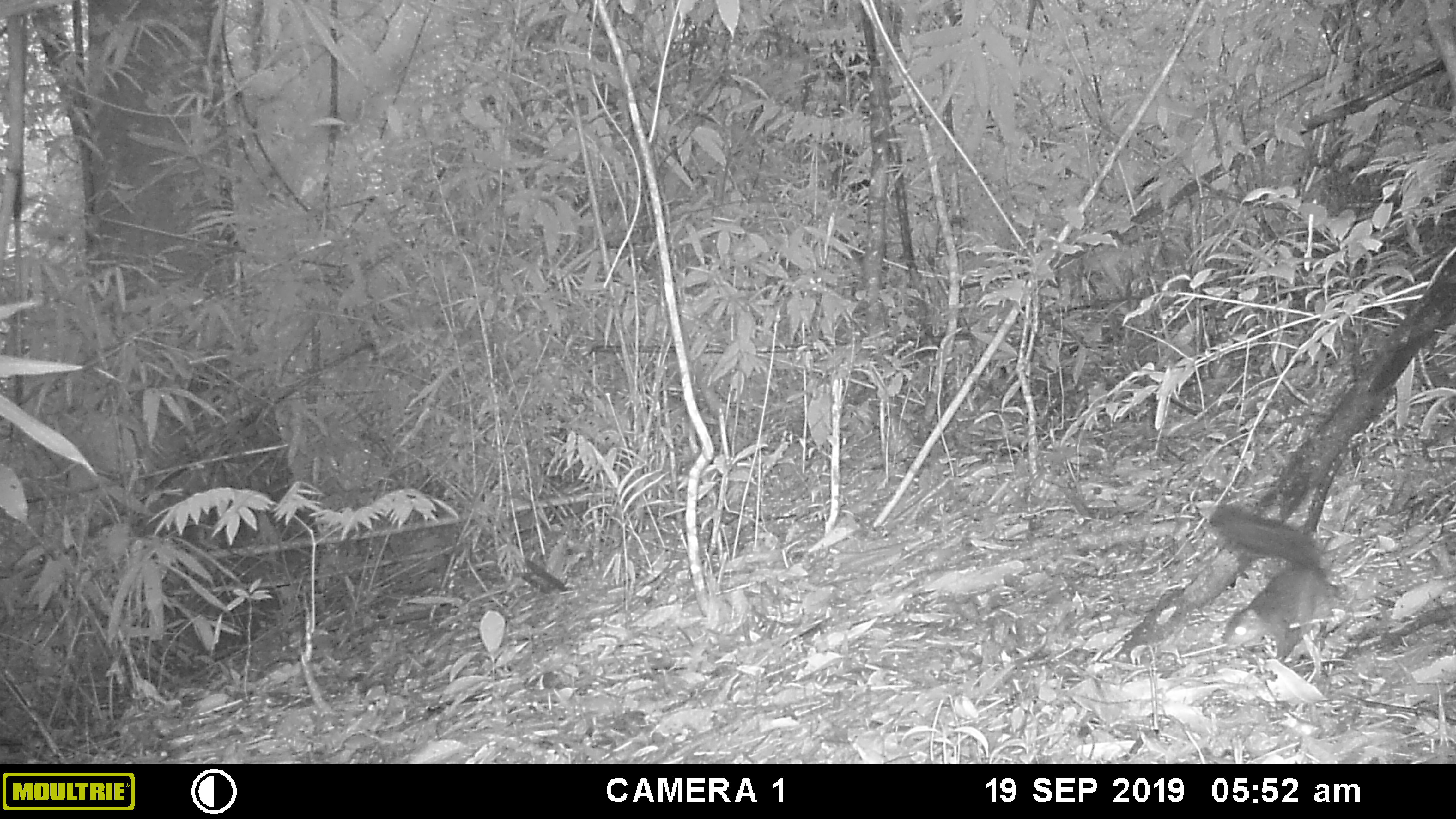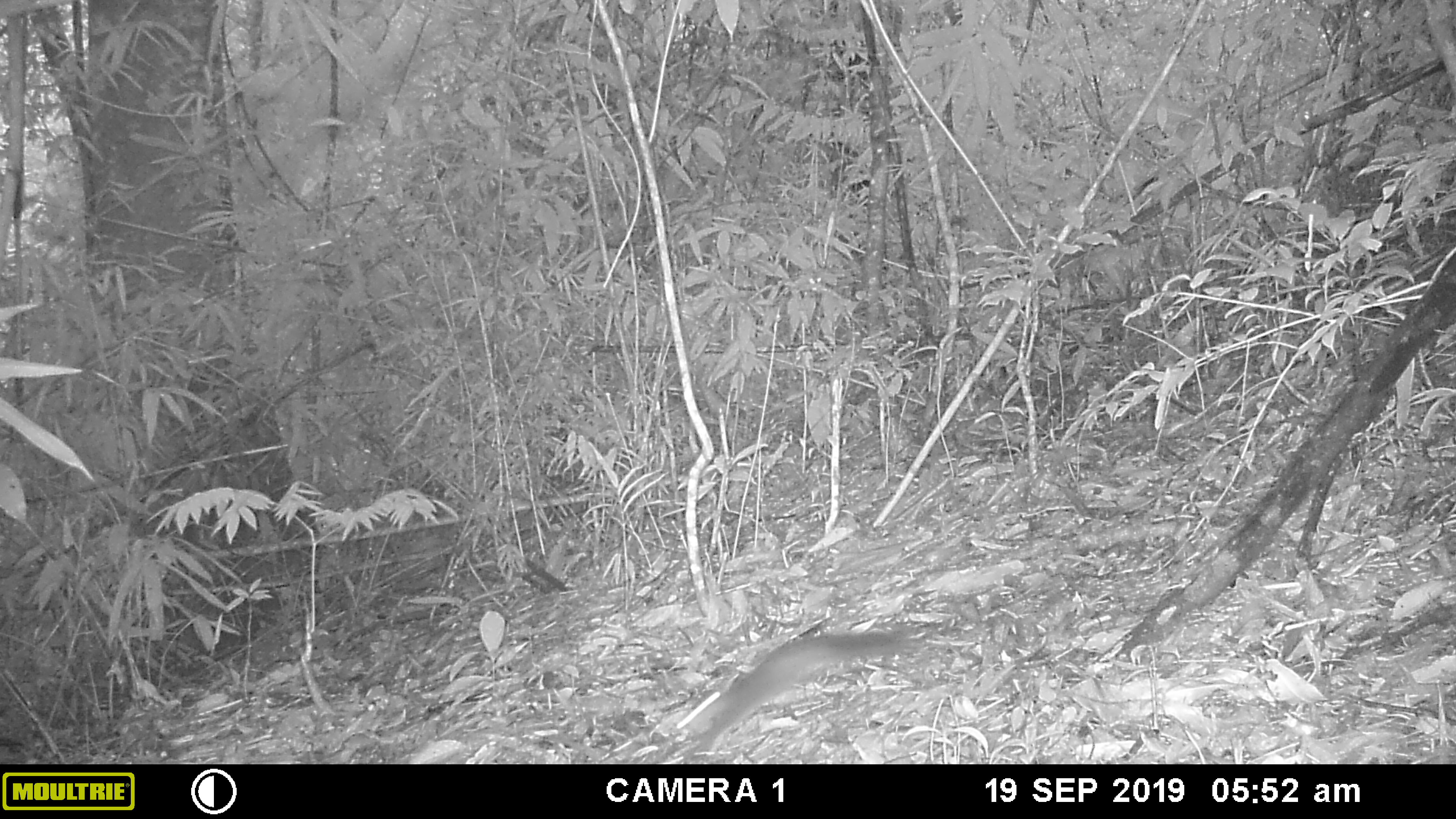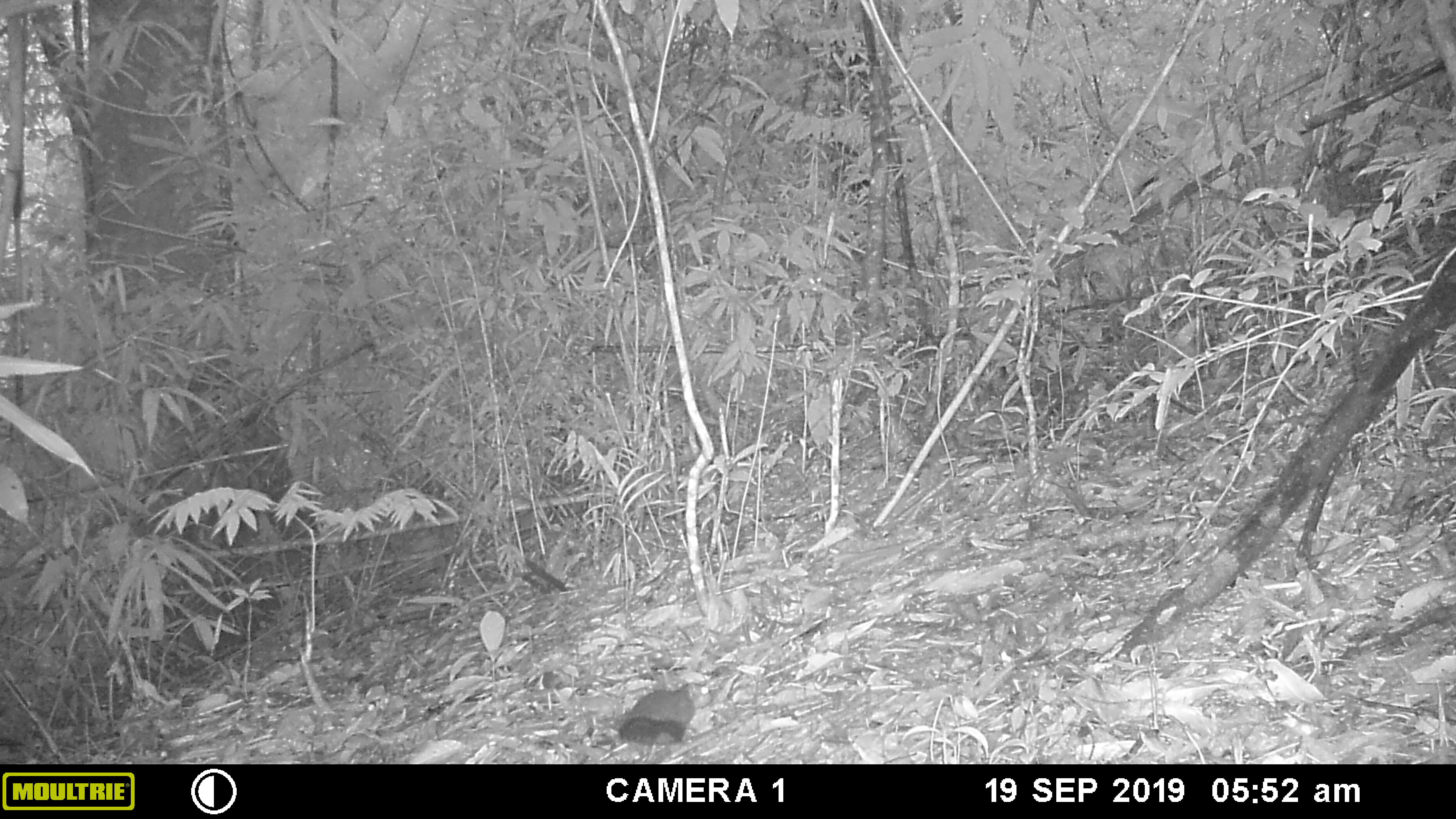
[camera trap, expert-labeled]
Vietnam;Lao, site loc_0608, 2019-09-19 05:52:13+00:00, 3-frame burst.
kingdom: Animalia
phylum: Chordata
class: Mammalia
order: Rodentia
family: Sciuridae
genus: Dremomys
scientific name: Dremomys rufigenis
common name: red-cheeked squirrel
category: red cheeked squirrel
Red cheeked squirrel (red-cheeked squirrel) (Dremomys rufigenis). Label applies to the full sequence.